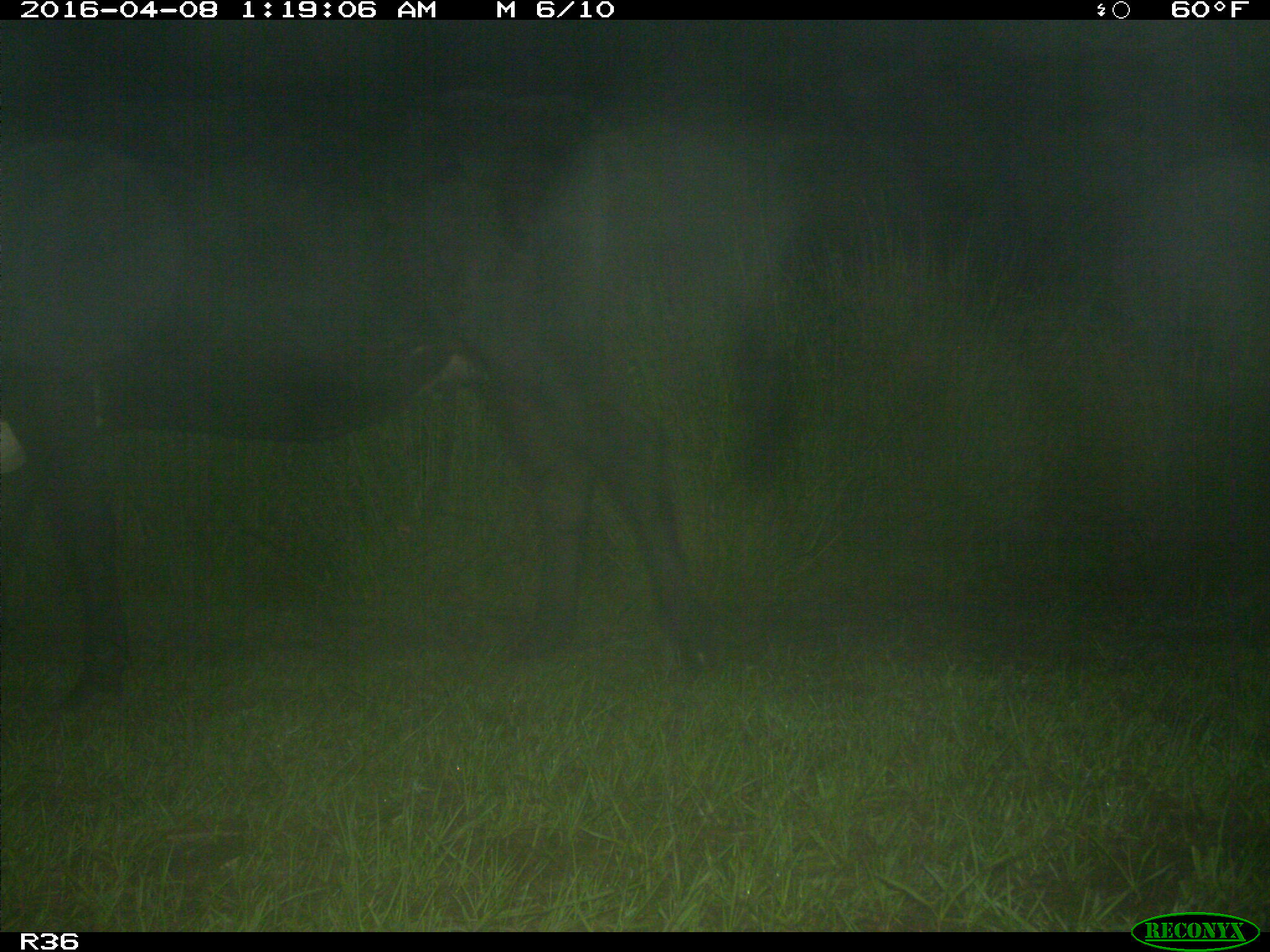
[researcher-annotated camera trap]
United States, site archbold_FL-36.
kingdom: Animalia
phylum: Chordata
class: Mammalia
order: Artiodactyla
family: Bovidae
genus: Bos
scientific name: Bos taurus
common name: domestic cow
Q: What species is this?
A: Bos taurus (domestic cow).